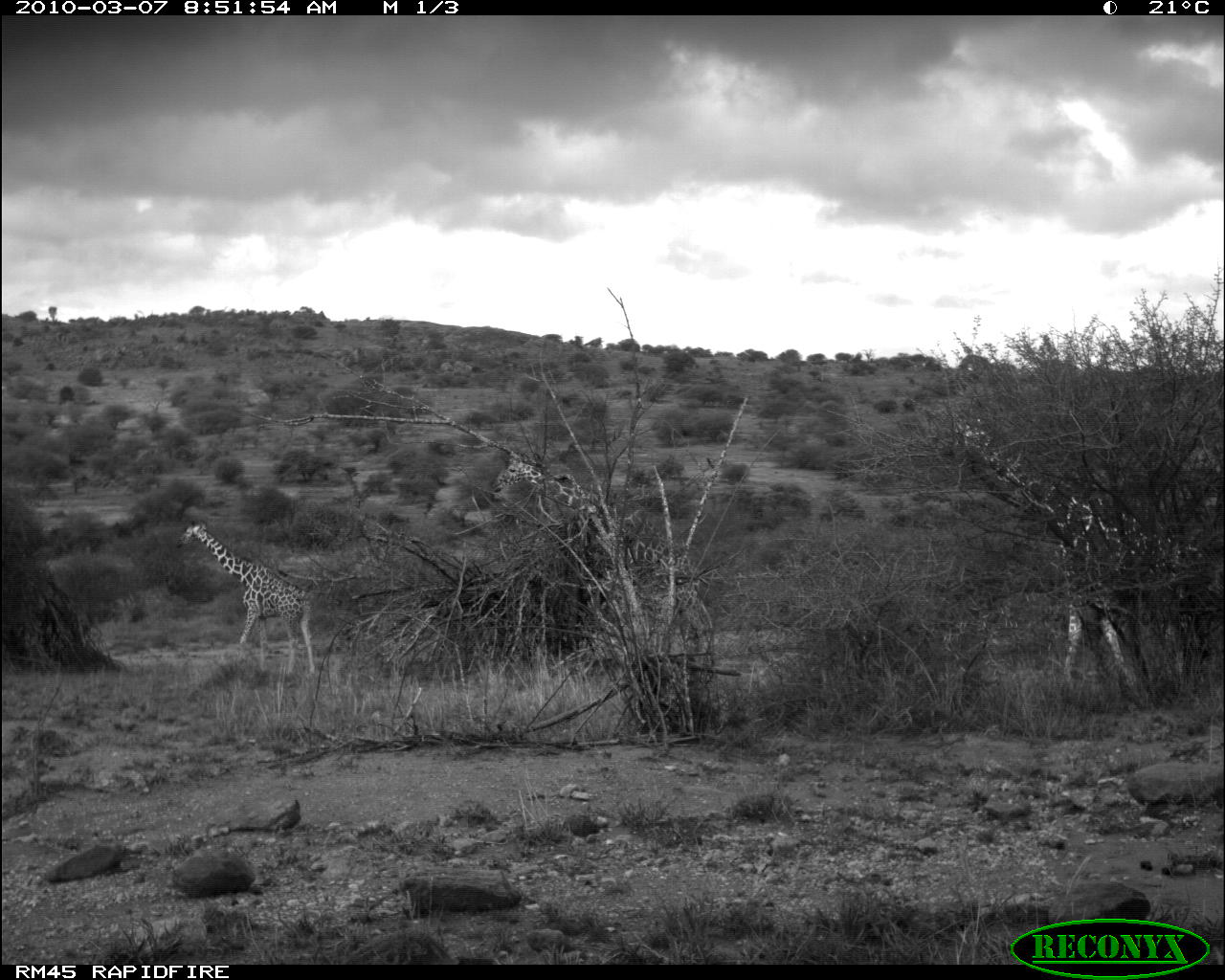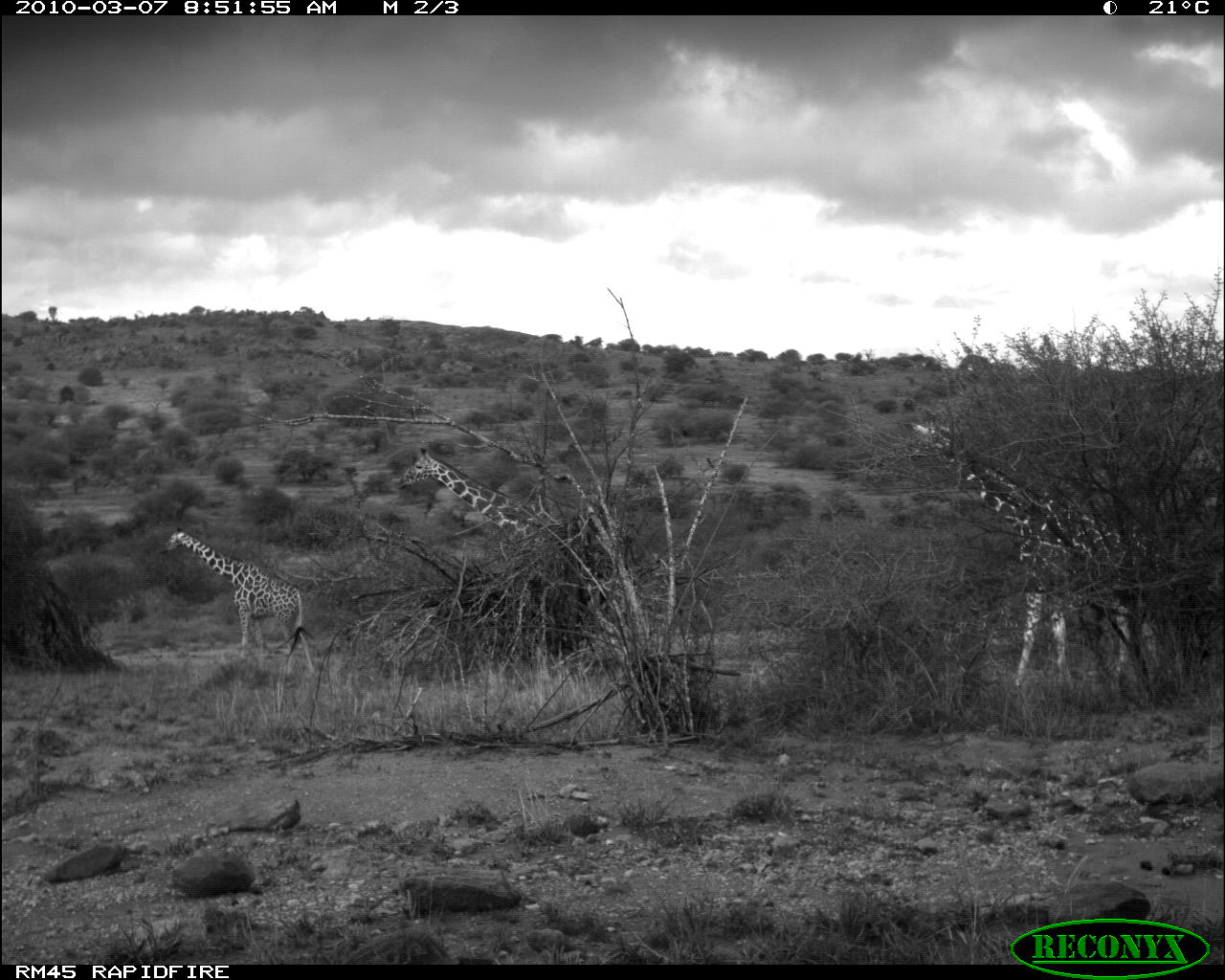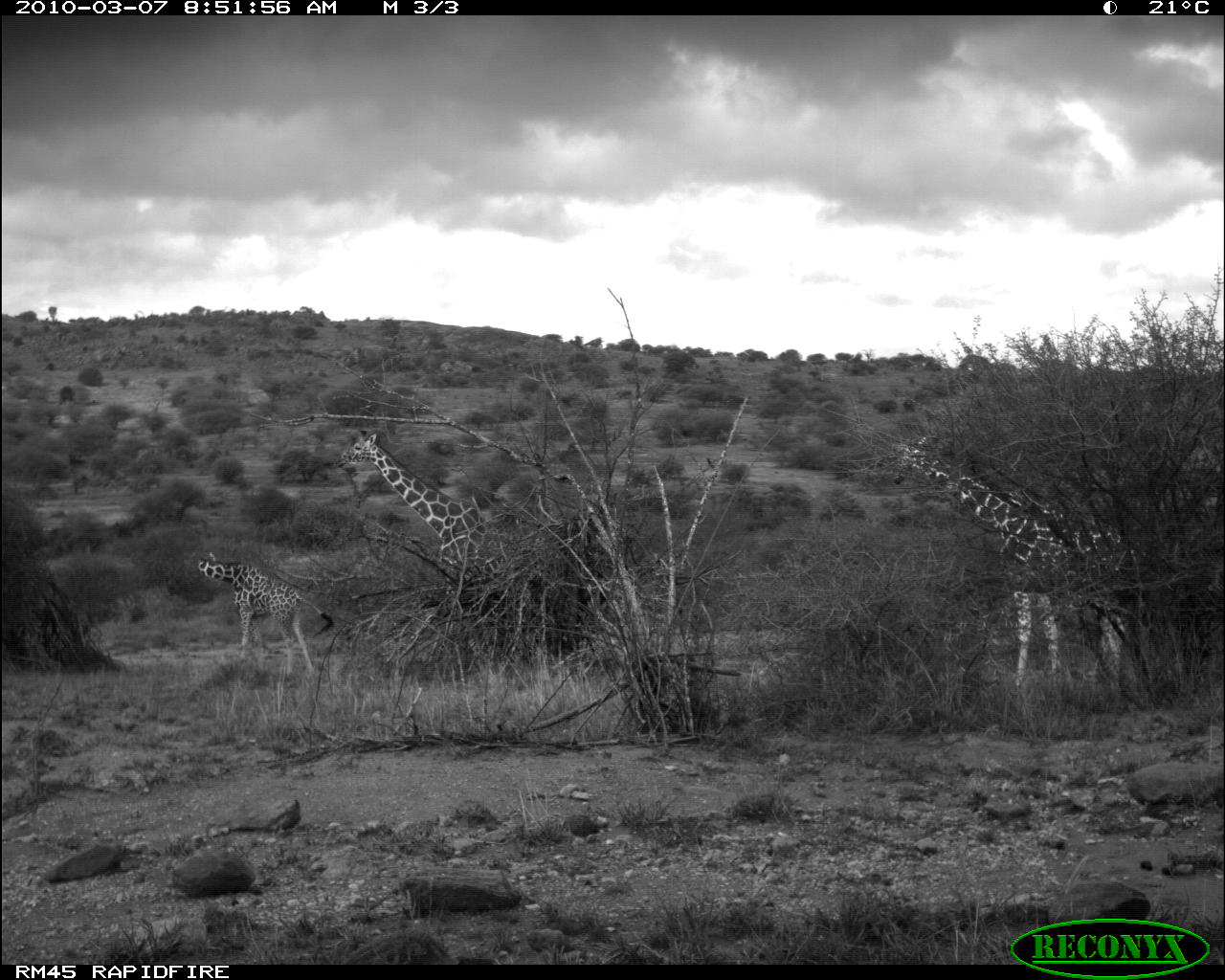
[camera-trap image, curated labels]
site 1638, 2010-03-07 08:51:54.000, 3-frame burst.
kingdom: Animalia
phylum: Chordata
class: Mammalia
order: Artiodactyla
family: Giraffidae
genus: Giraffa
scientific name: Giraffa camelopardalis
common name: giraffe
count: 3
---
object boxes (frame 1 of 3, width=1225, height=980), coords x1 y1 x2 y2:
giraffa camelopardalis: 949 416 1203 702; 491 452 715 683; 178 521 318 678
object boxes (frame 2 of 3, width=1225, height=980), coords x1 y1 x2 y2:
giraffa camelopardalis: 907 417 1165 688; 163 527 307 662; 397 450 584 552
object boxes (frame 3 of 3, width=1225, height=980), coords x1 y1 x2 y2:
giraffa camelopardalis: 886 436 1143 688; 334 426 512 575; 195 551 336 680